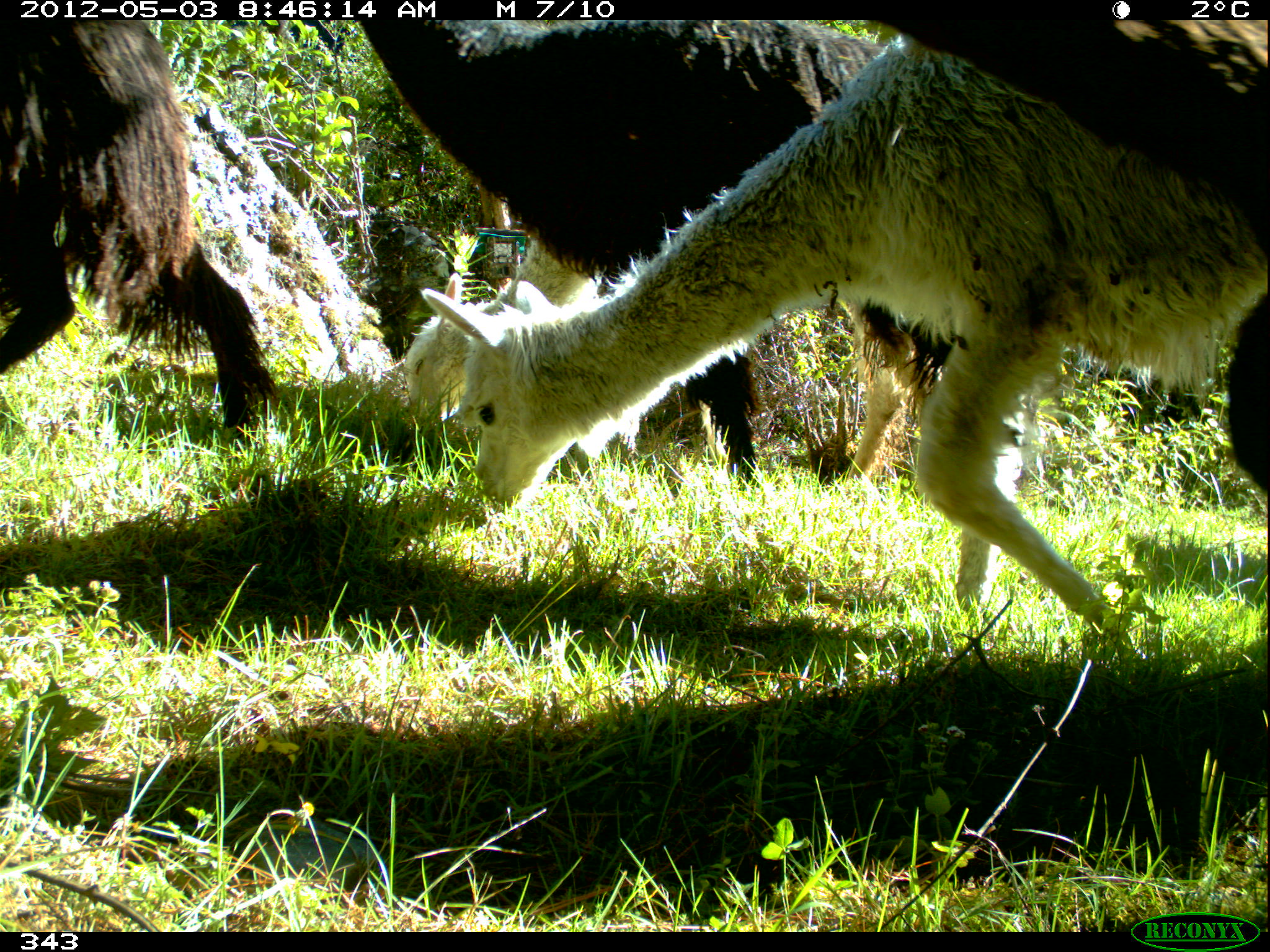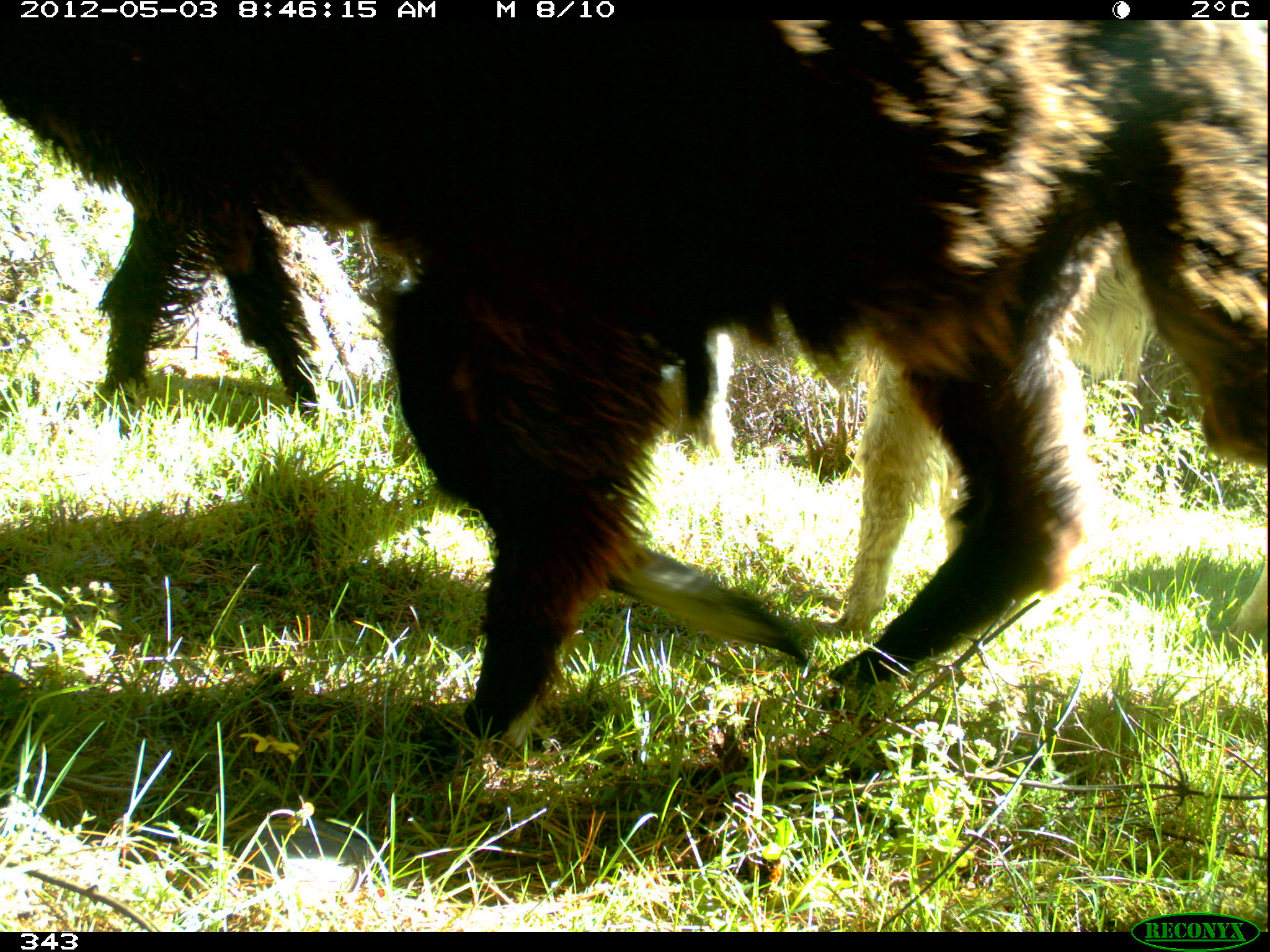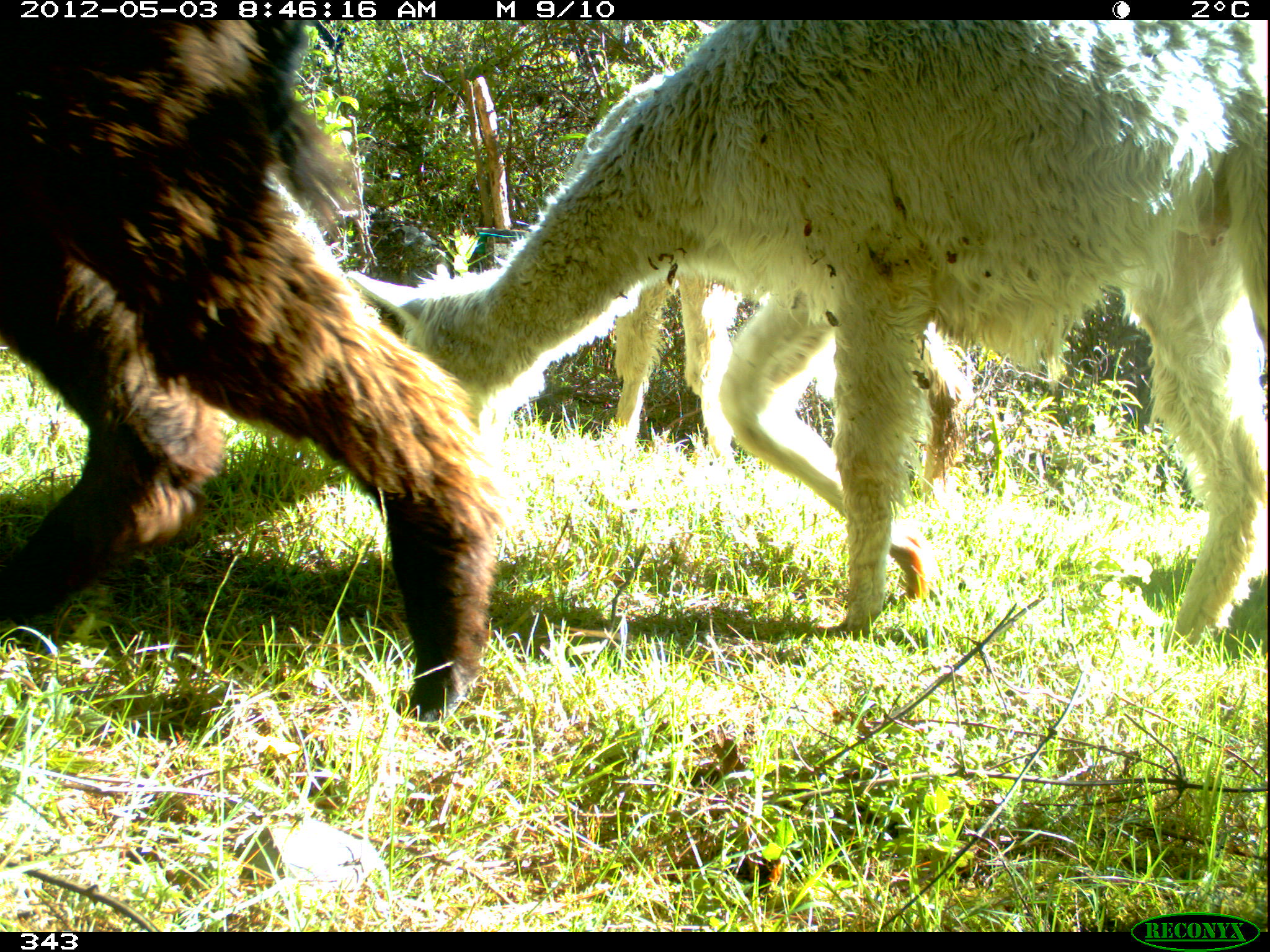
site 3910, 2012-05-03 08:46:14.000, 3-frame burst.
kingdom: Animalia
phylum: Chordata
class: Mammalia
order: Artiodactyla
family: Camelidae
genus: Vicugna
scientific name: Vicugna pacos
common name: alpaca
Vicugna pacos (alpaca).